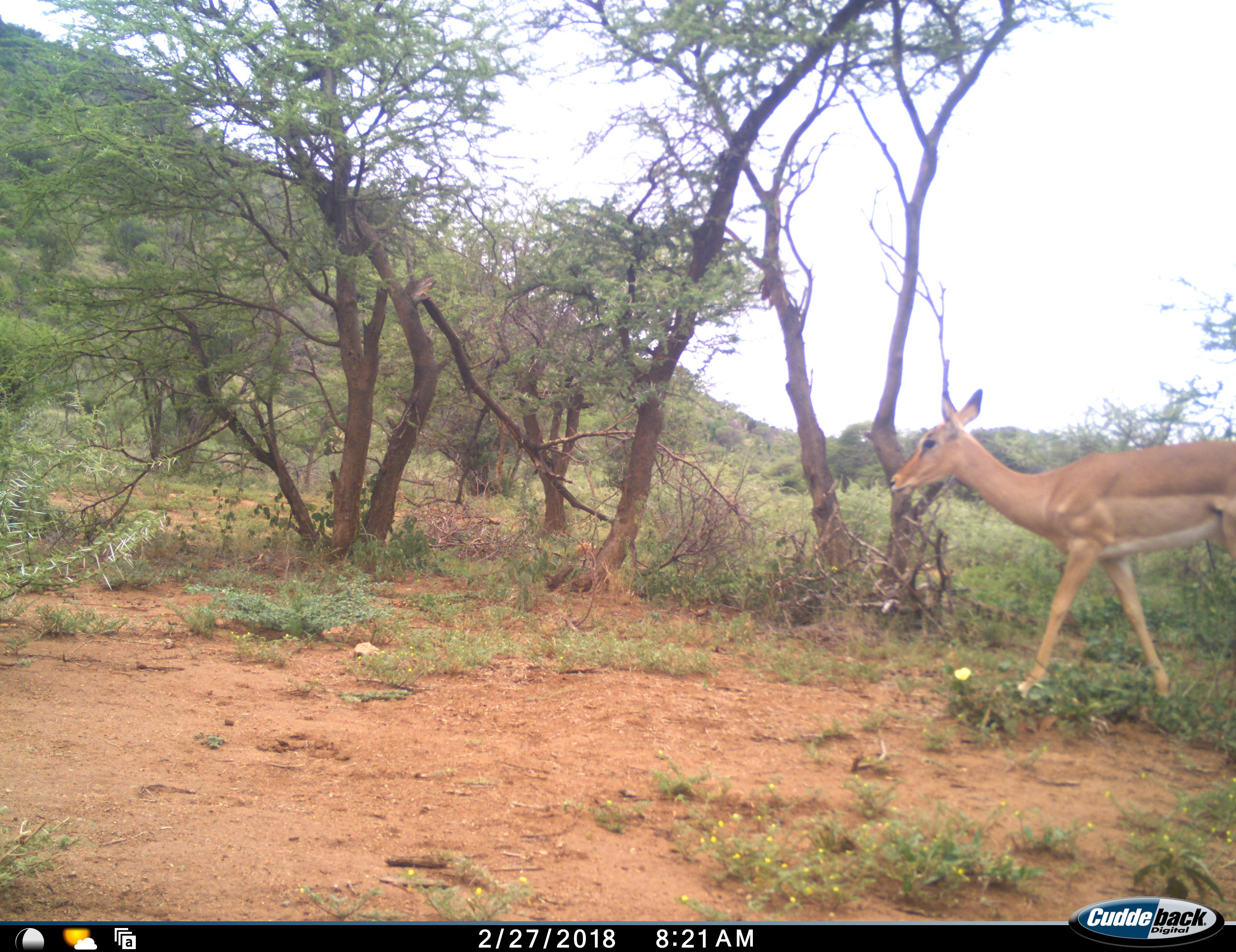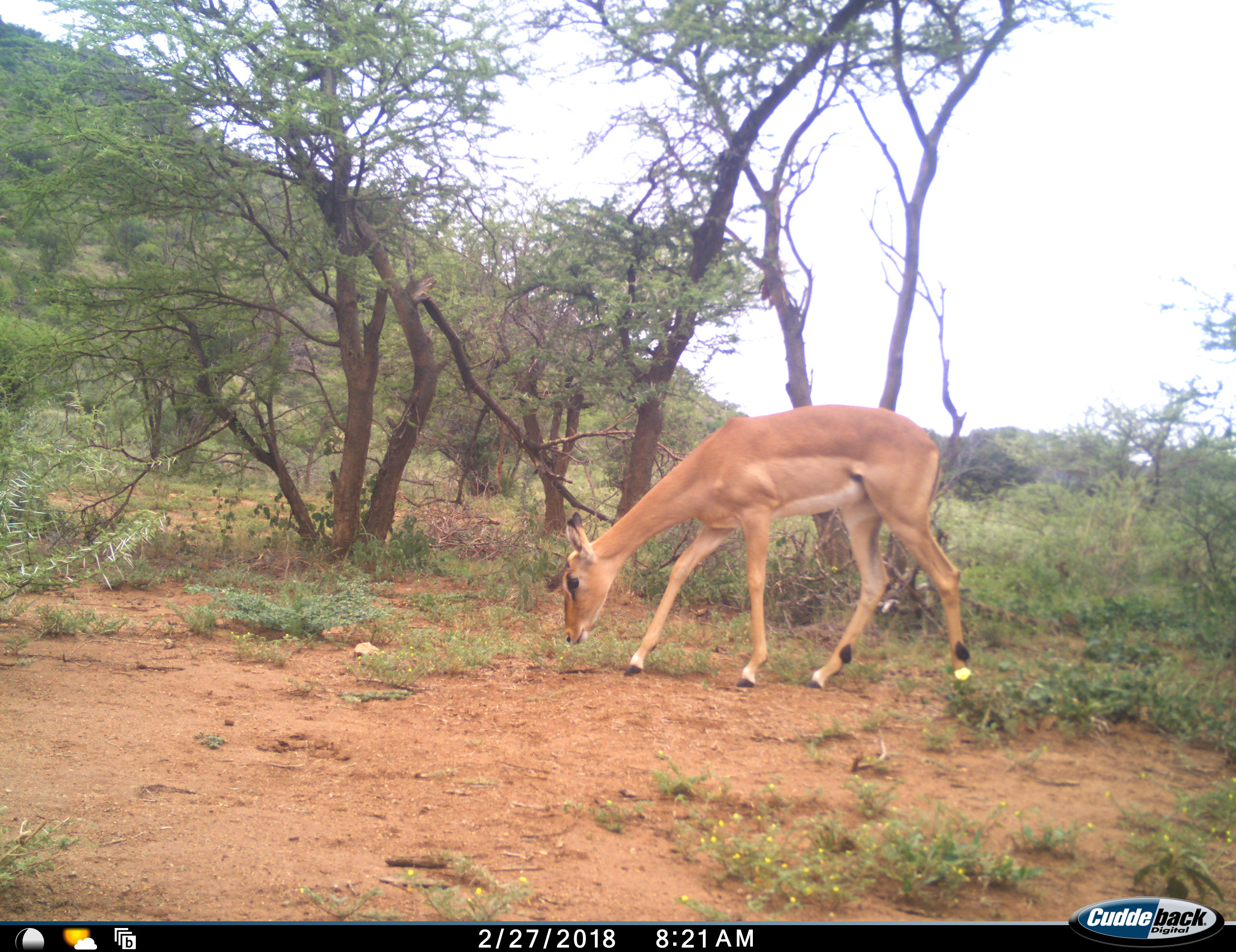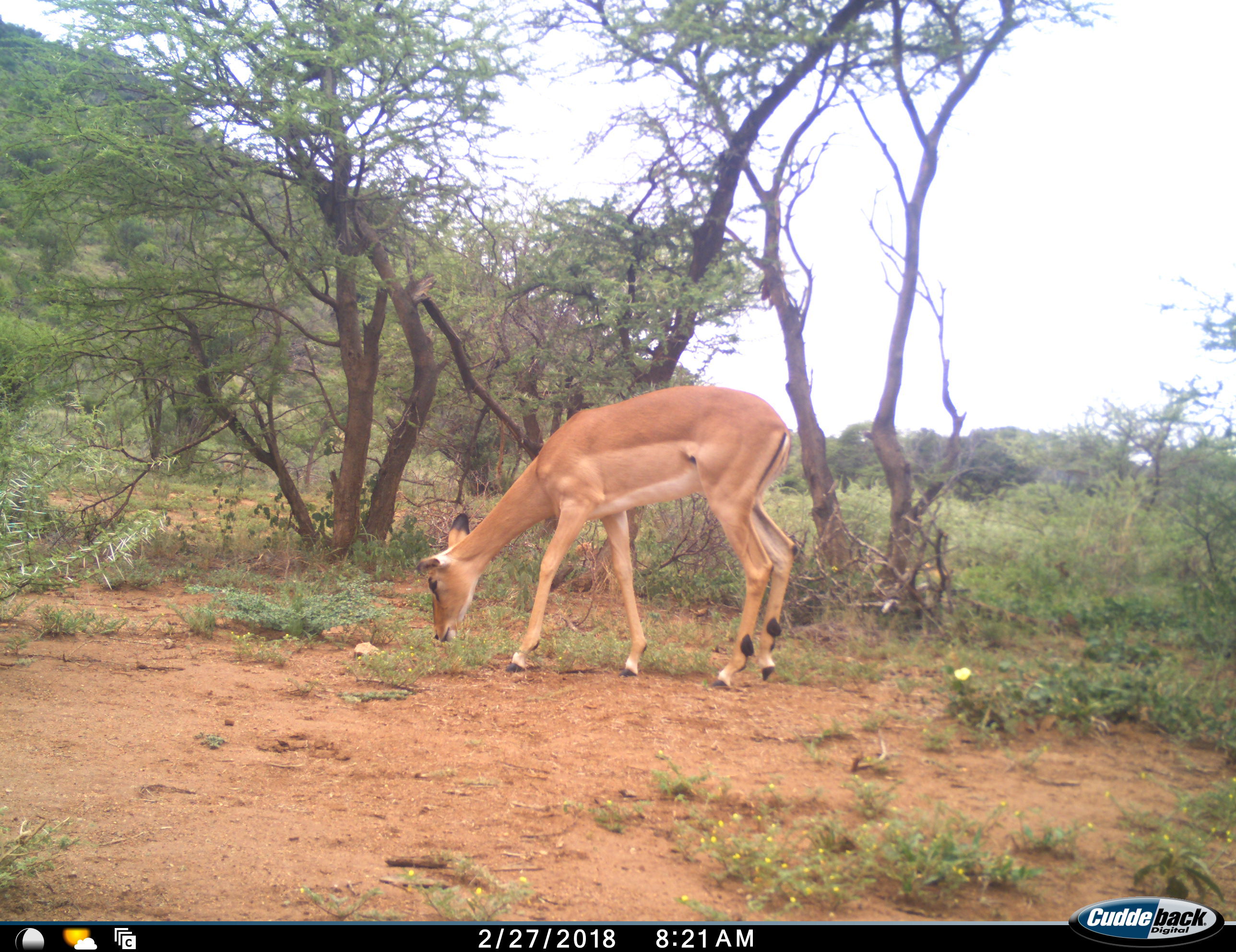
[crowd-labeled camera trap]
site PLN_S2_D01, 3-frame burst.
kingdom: Animalia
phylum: Chordata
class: Mammalia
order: Artiodactyla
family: Bovidae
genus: Aepyceros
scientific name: Aepyceros melampus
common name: impala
Impala (Aepyceros melampus), count 1. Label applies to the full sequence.